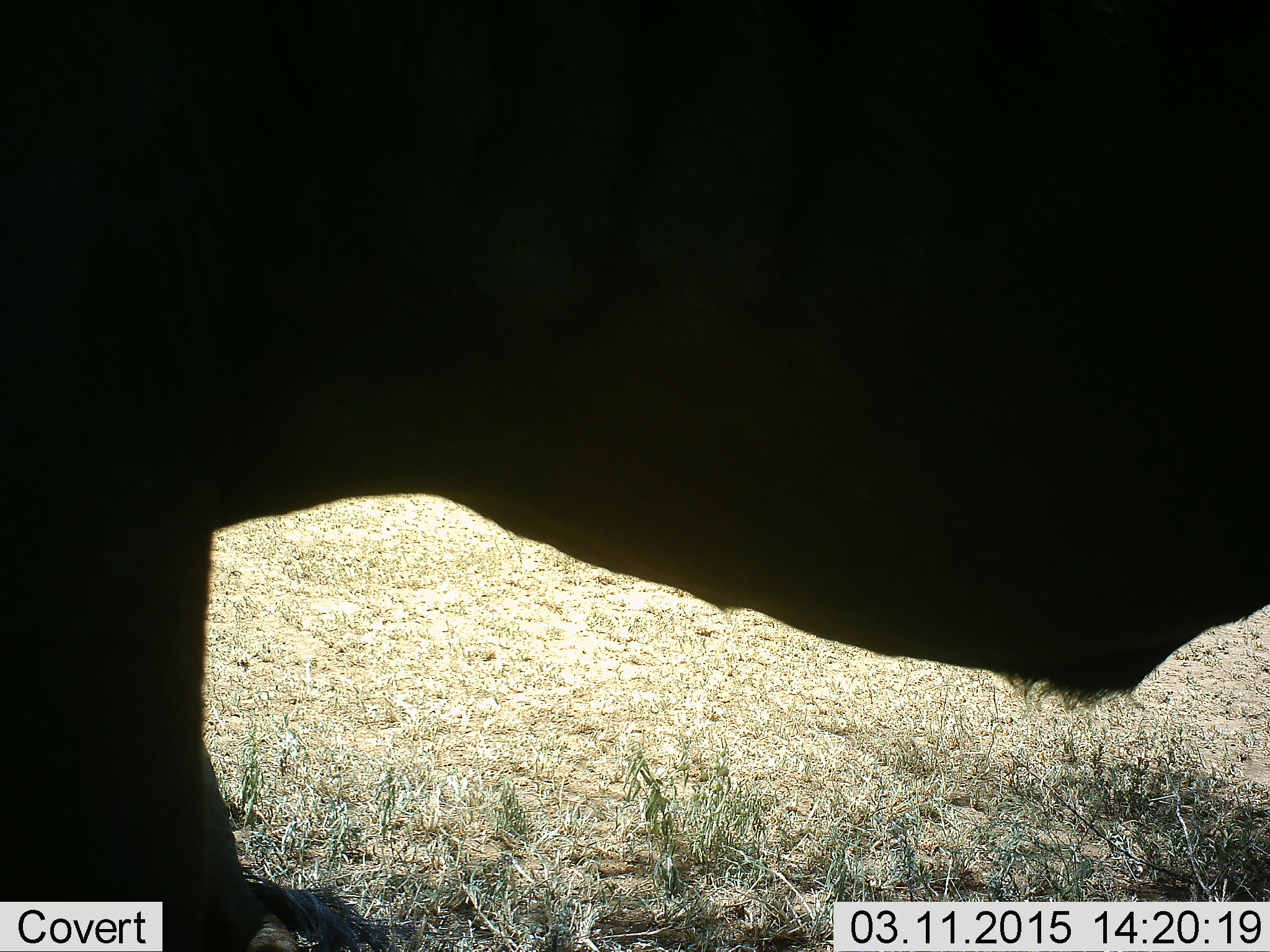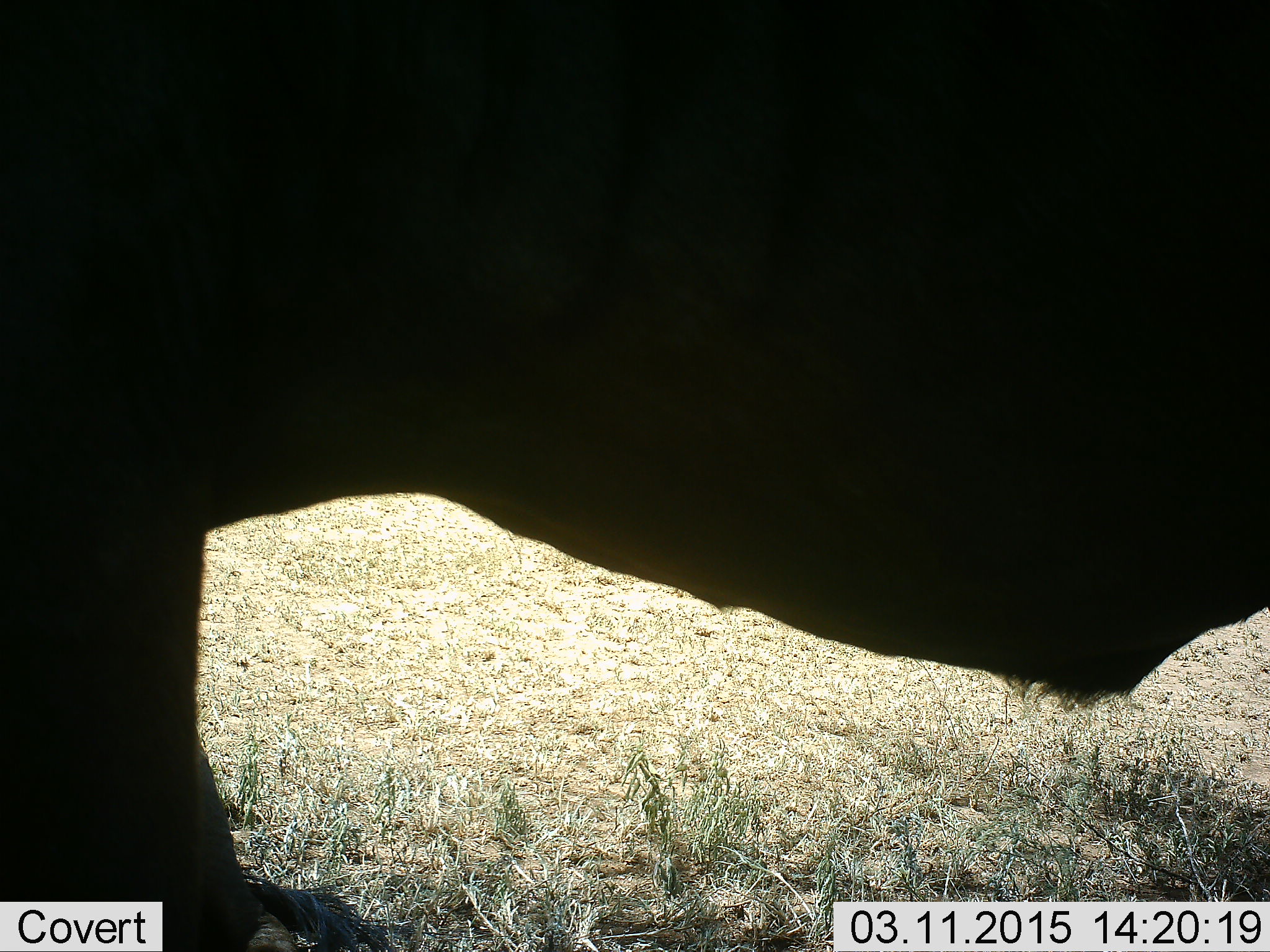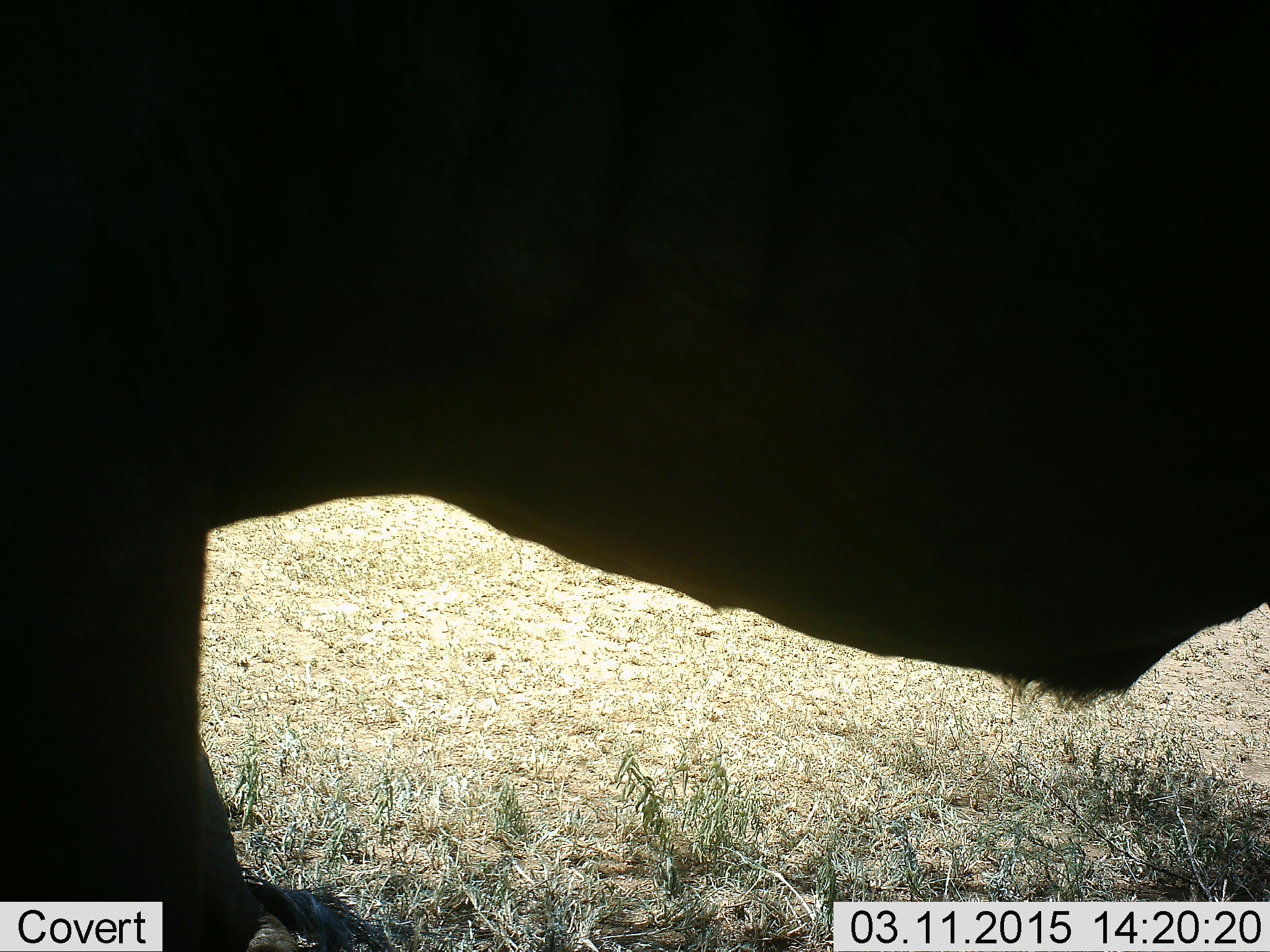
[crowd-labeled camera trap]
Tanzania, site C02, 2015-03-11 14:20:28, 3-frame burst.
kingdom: Animalia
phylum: Chordata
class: Mammalia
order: Artiodactyla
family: Bovidae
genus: Connochaetes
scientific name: Connochaetes taurinus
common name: blue wildebeest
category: wildebeest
Wildebeest (blue wildebeest) (Connochaetes taurinus), count 1. Behavior (volunteer vote fractions): standing 100%, resting 0%, moving 0%, interacting 0%. Young present (vote fraction): 0%. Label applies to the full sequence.